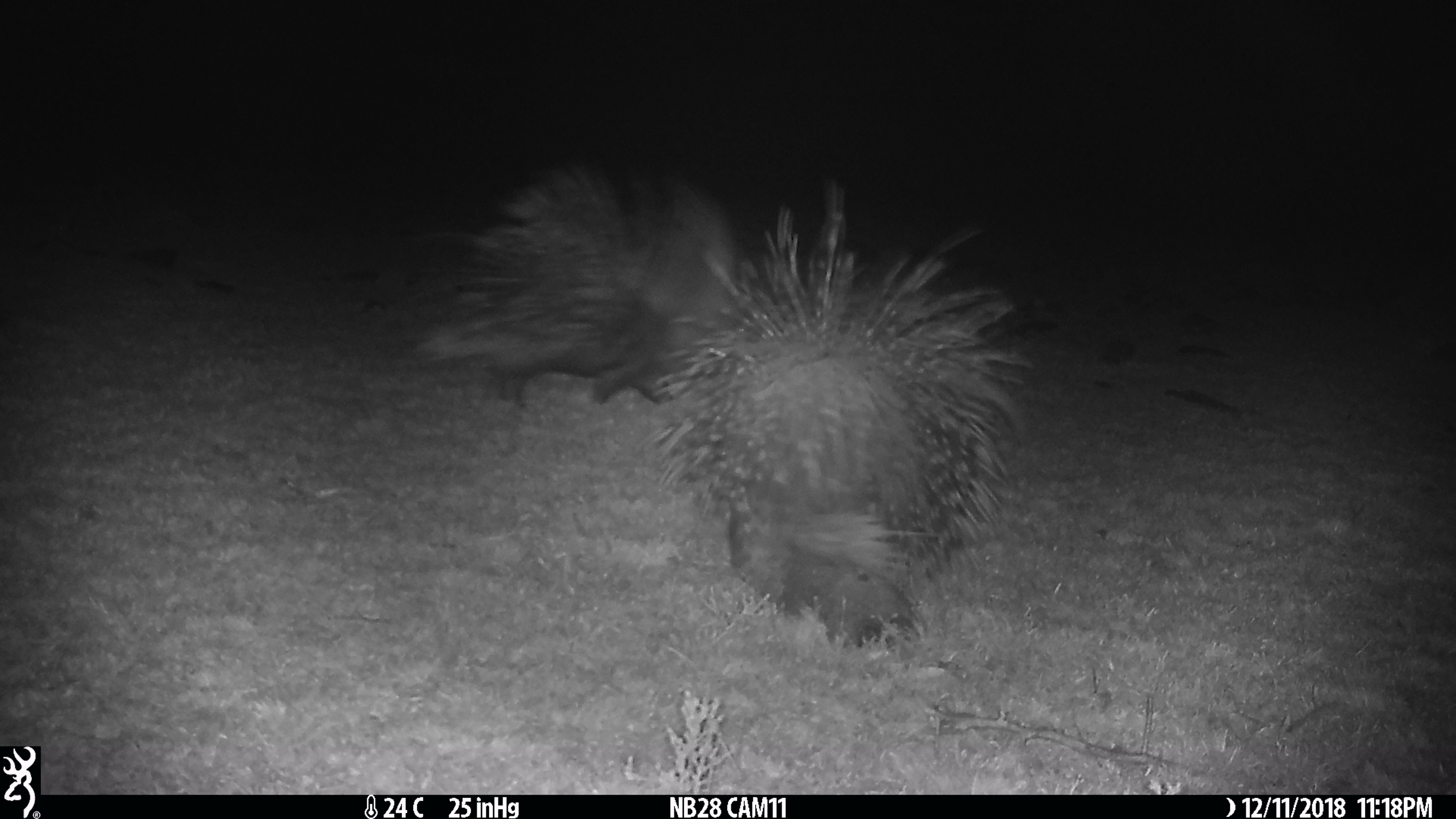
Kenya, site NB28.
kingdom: Animalia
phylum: Chordata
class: Mammalia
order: Rodentia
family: Hystricidae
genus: Hystrix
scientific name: Hystrix africaeaustralis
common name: porcupine